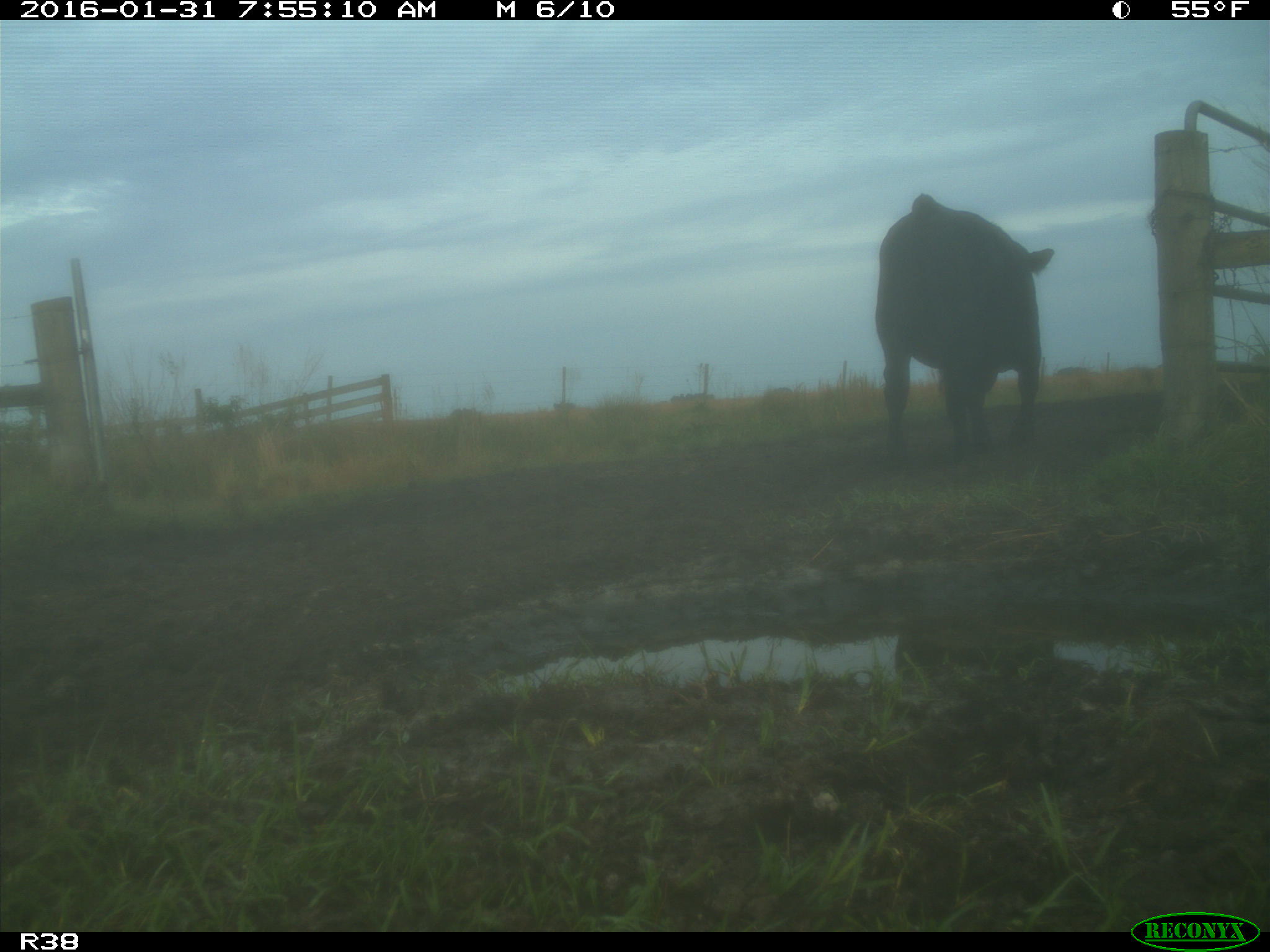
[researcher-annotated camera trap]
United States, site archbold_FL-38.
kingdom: Animalia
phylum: Chordata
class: Mammalia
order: Artiodactyla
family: Bovidae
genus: Bos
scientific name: Bos taurus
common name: domestic cow